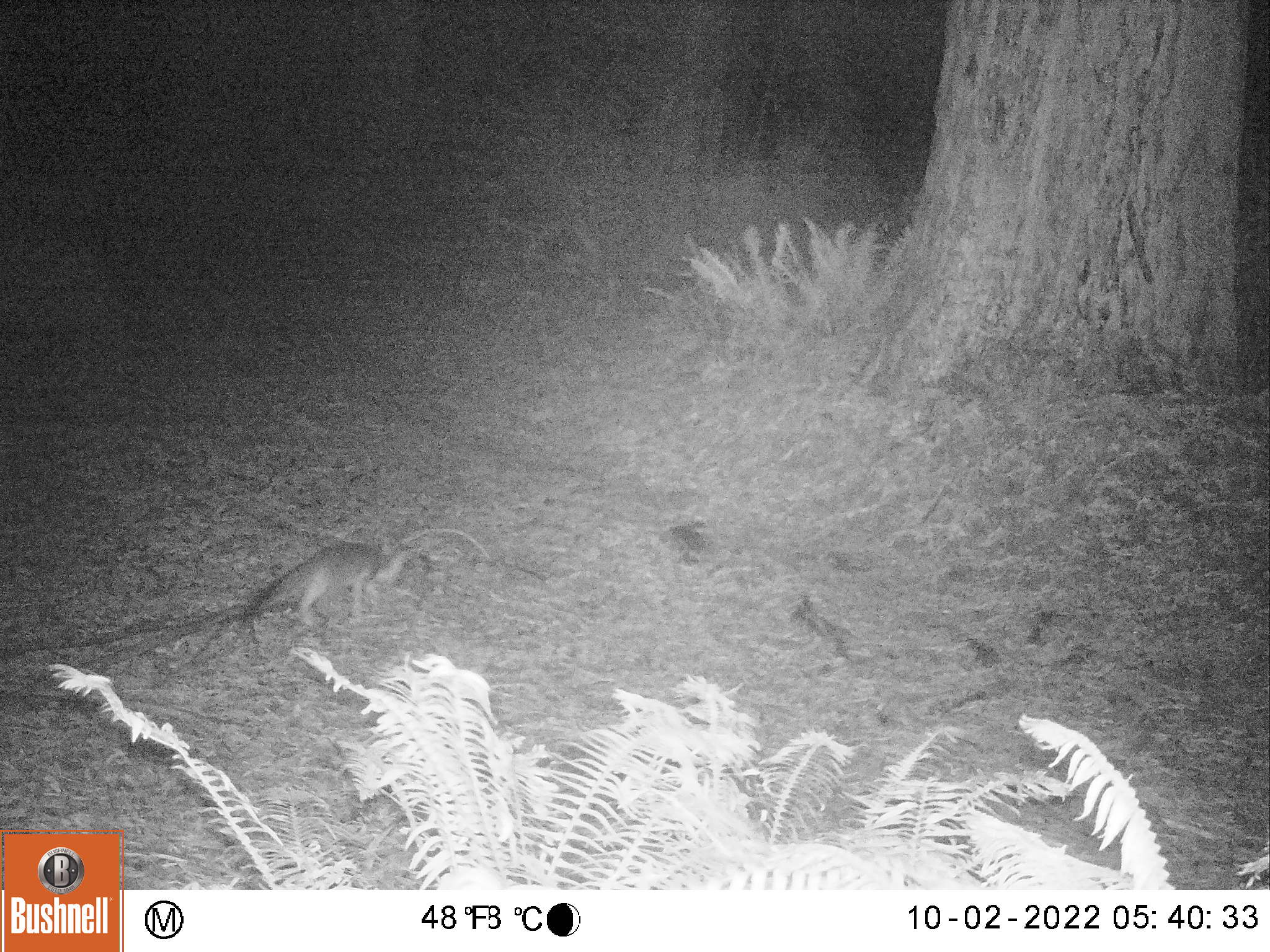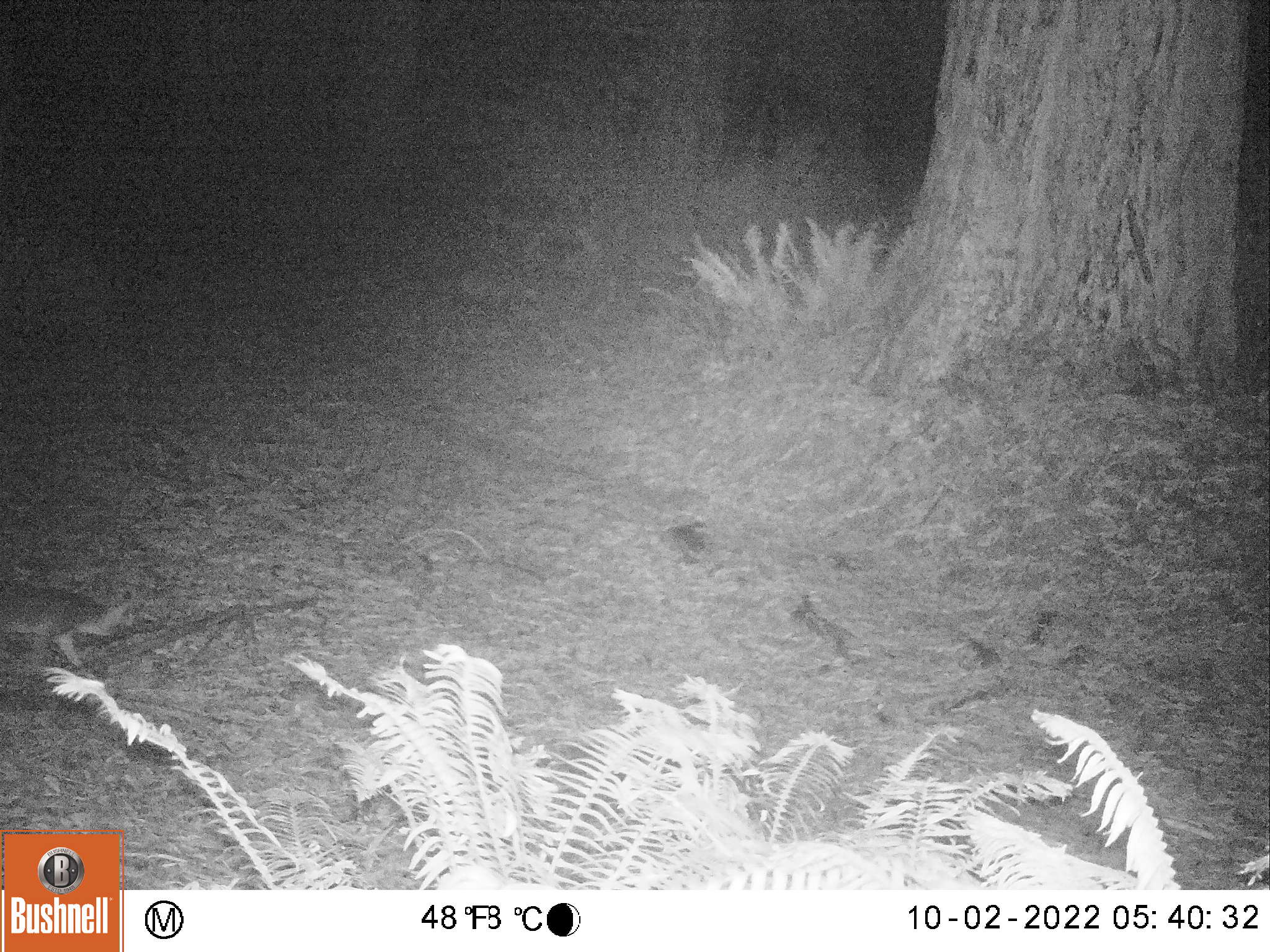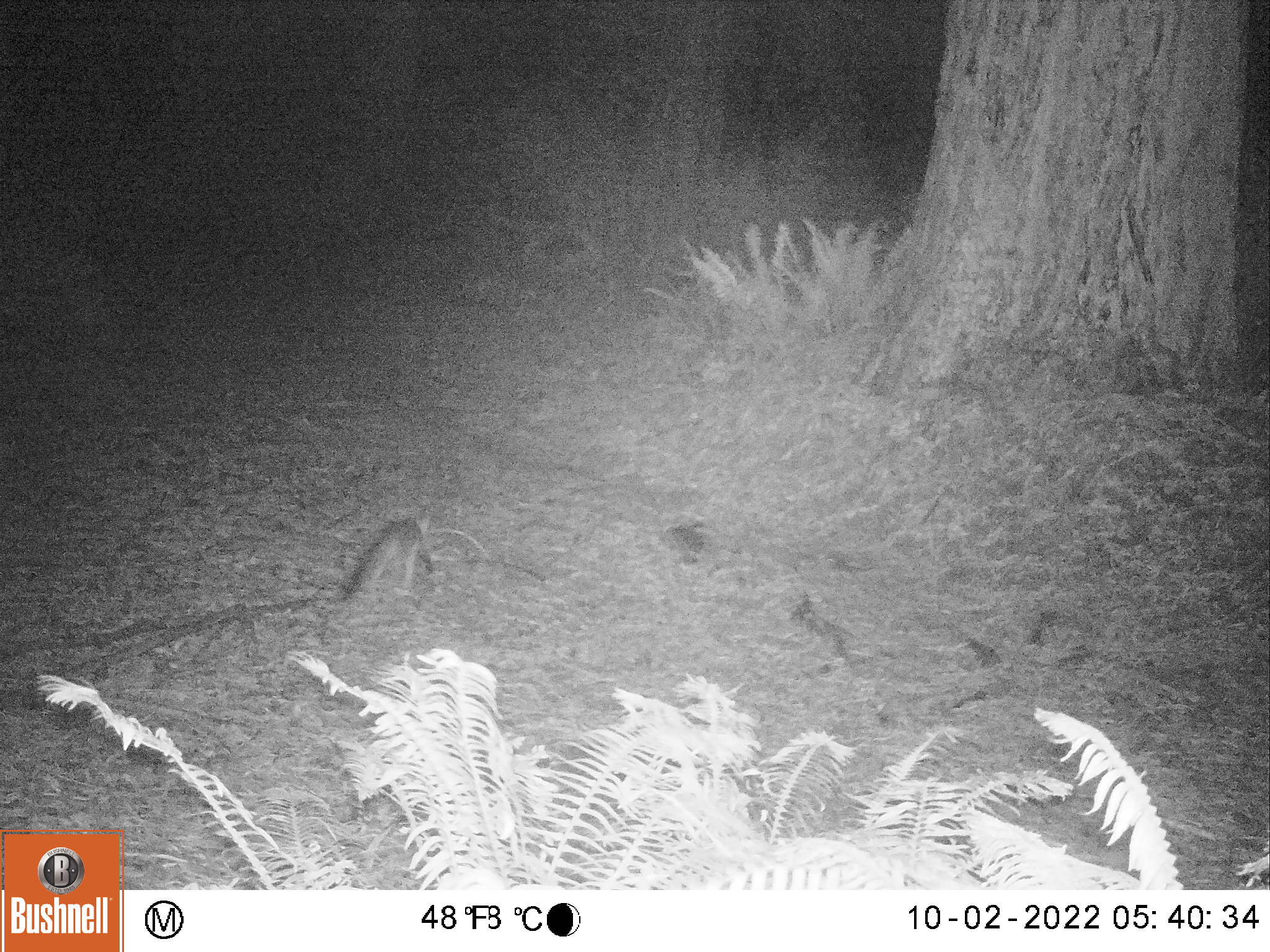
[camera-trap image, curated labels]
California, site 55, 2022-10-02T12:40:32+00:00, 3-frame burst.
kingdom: Animalia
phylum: Chordata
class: Mammalia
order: Carnivora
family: Canidae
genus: Urocyon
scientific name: Urocyon cinereoargenteus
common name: gray fox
Gray fox (Urocyon cinereoargenteus).